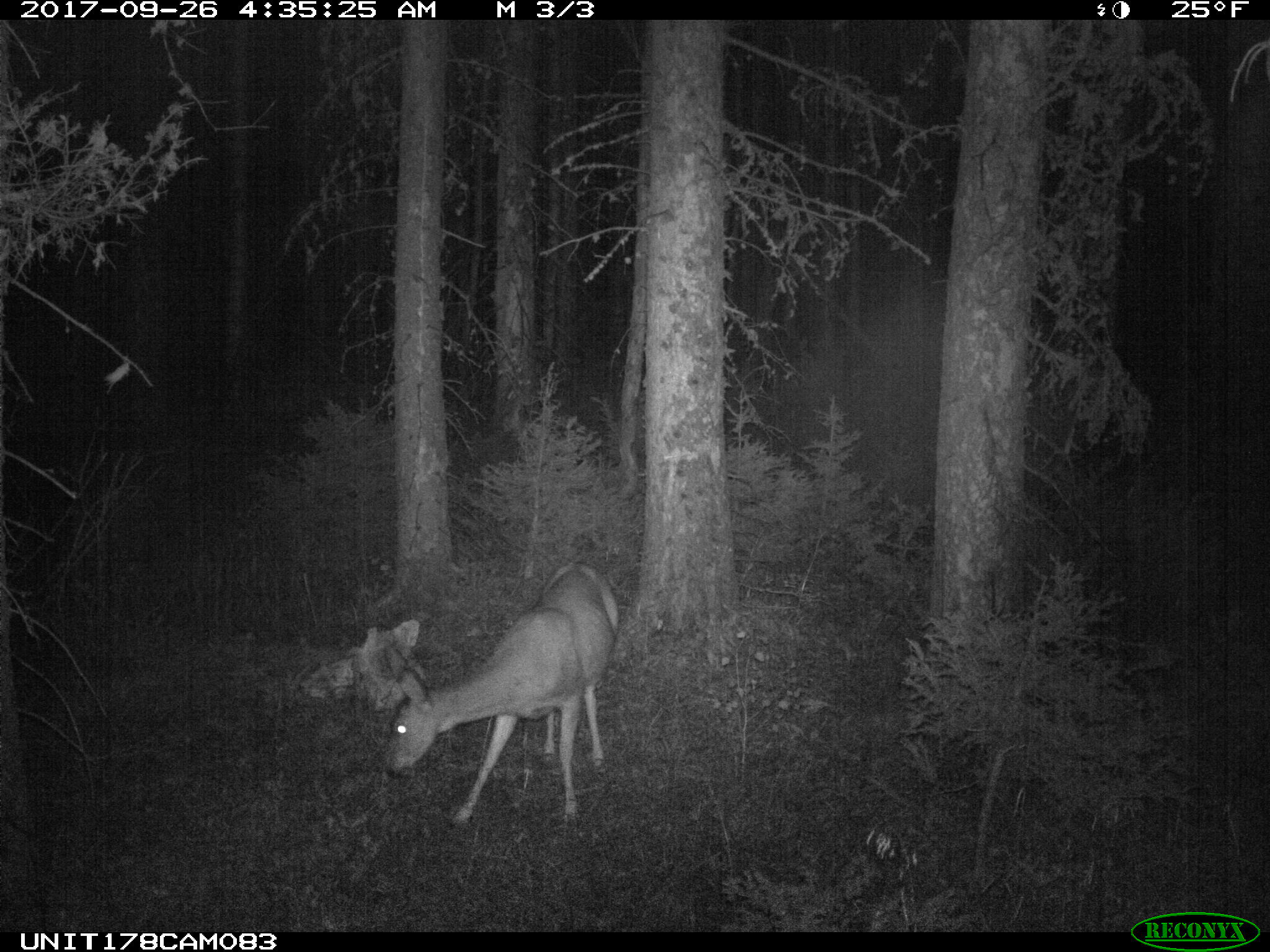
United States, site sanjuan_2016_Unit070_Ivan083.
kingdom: Animalia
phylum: Chordata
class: Mammalia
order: Artiodactyla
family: Cervidae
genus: Odocoileus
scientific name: Odocoileus hemionus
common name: mule deer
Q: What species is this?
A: Odocoileus hemionus (mule deer).